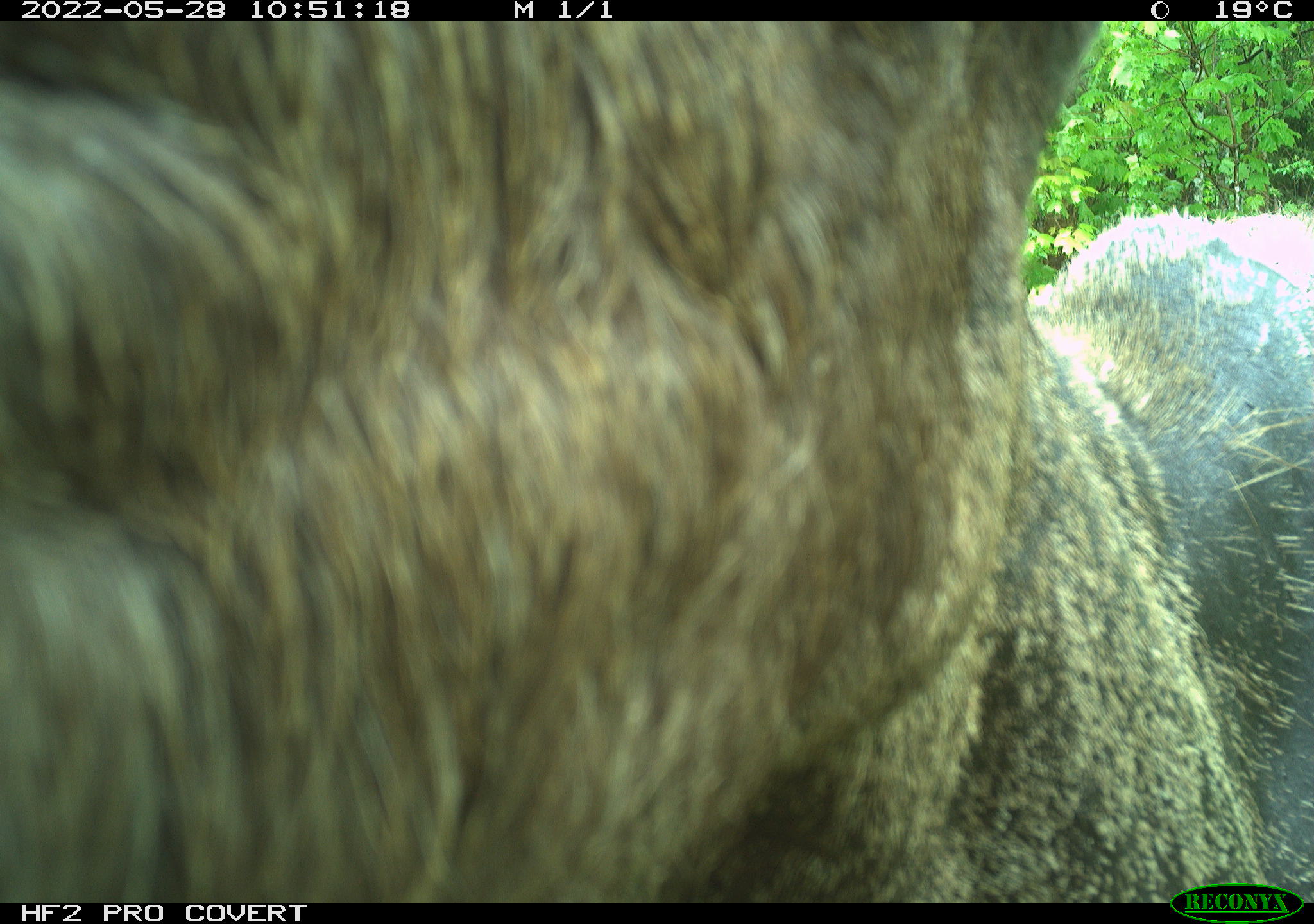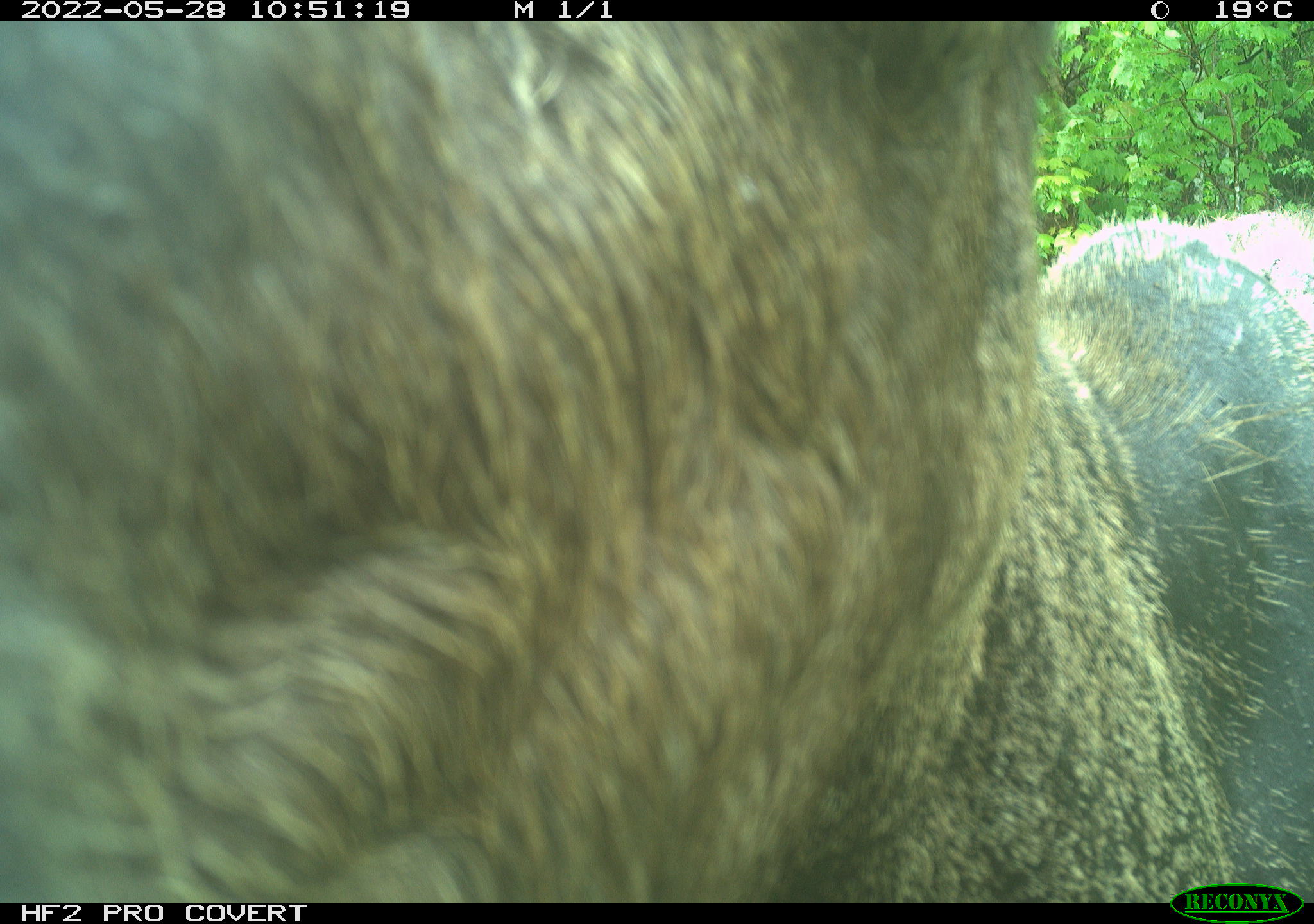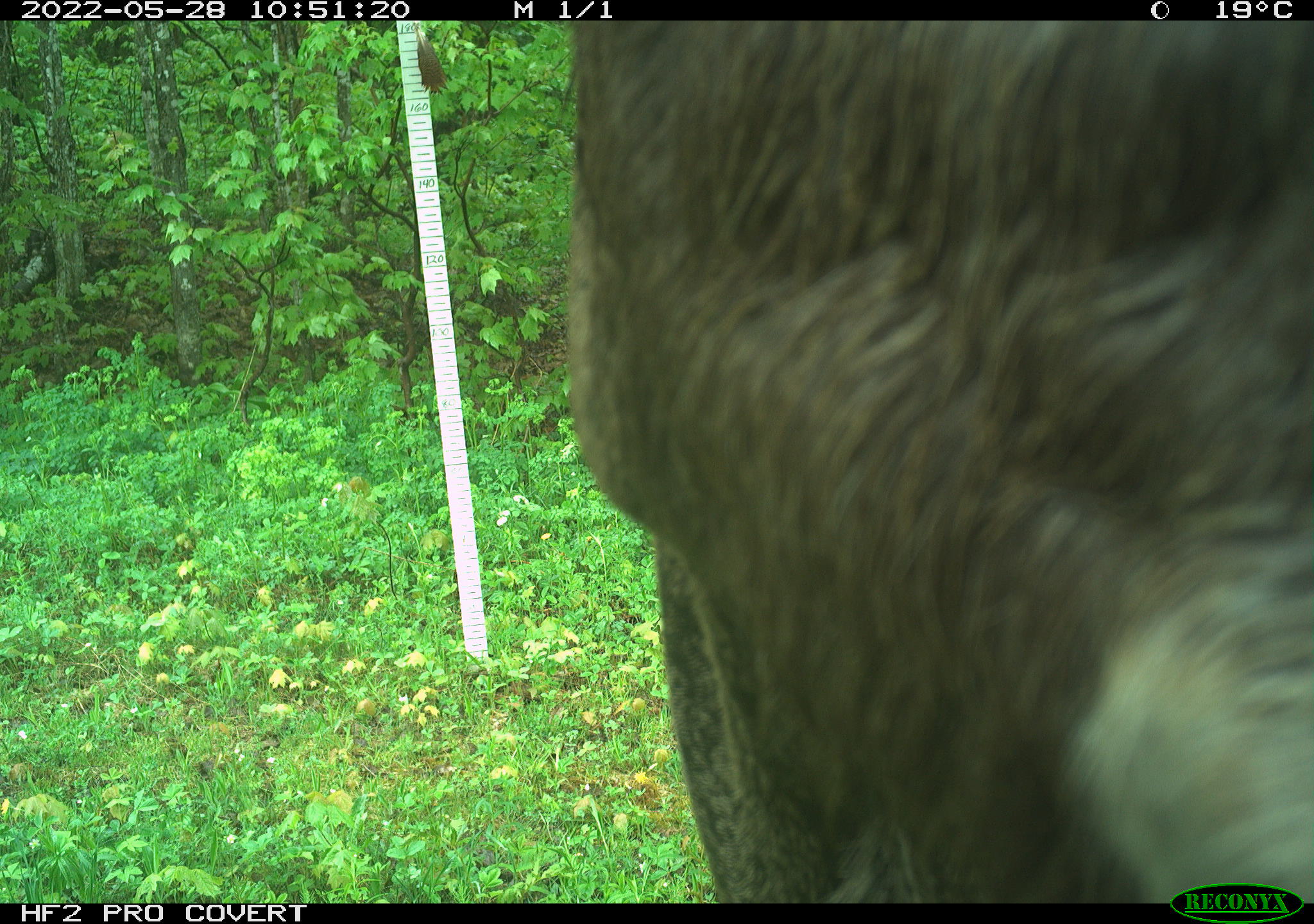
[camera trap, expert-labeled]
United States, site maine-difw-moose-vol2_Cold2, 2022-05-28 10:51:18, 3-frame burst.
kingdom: Animalia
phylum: Chordata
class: Mammalia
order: Artiodactyla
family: Cervidae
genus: Alces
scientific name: Alces alces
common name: moose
Moose (Alces alces).